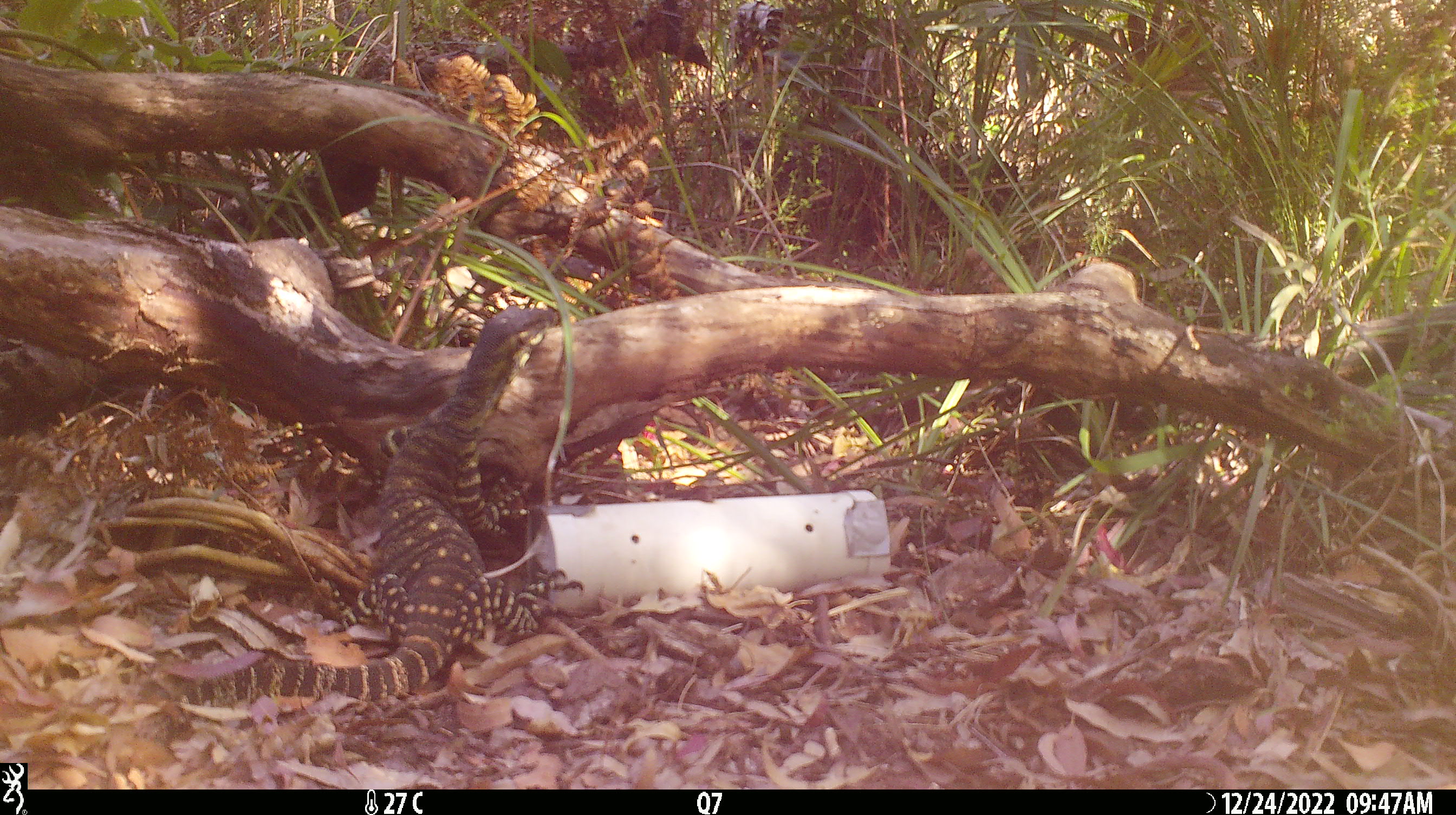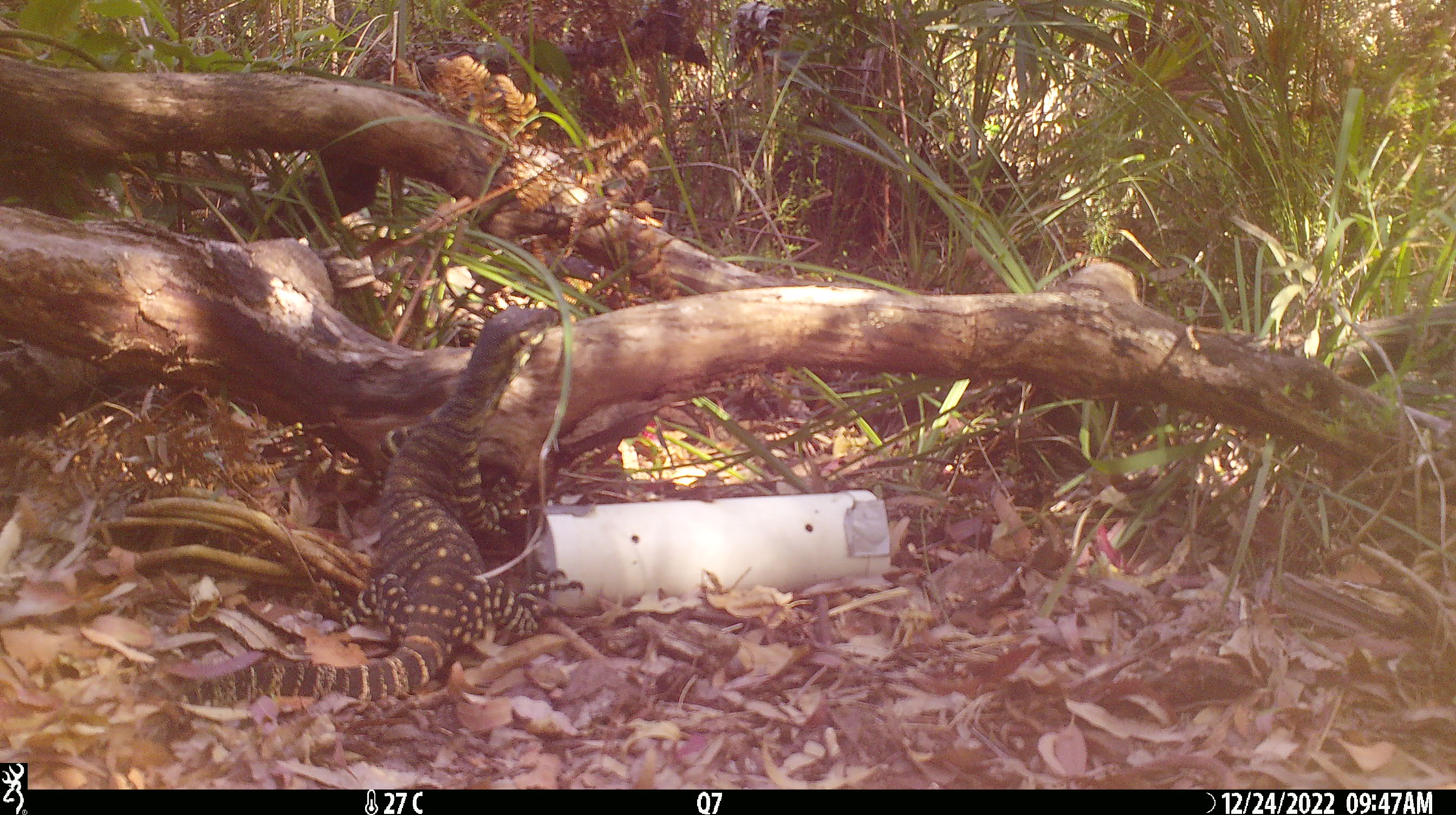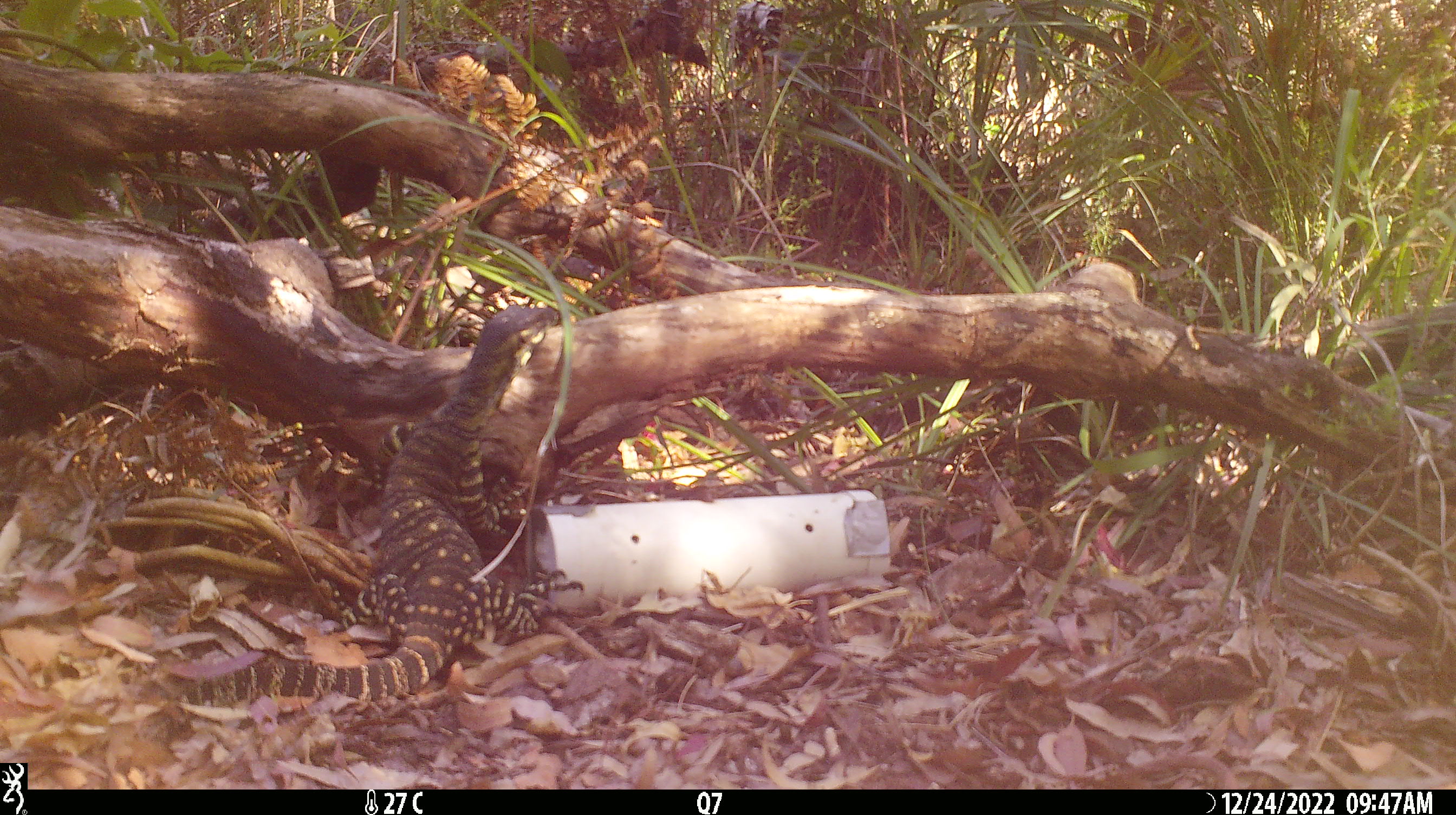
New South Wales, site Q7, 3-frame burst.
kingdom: Animalia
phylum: Chordata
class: Reptilia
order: Squamata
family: Varanidae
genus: Varanus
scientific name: Varanus varius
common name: lace monitor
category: goanna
Goanna (lace monitor) (Varanus varius).